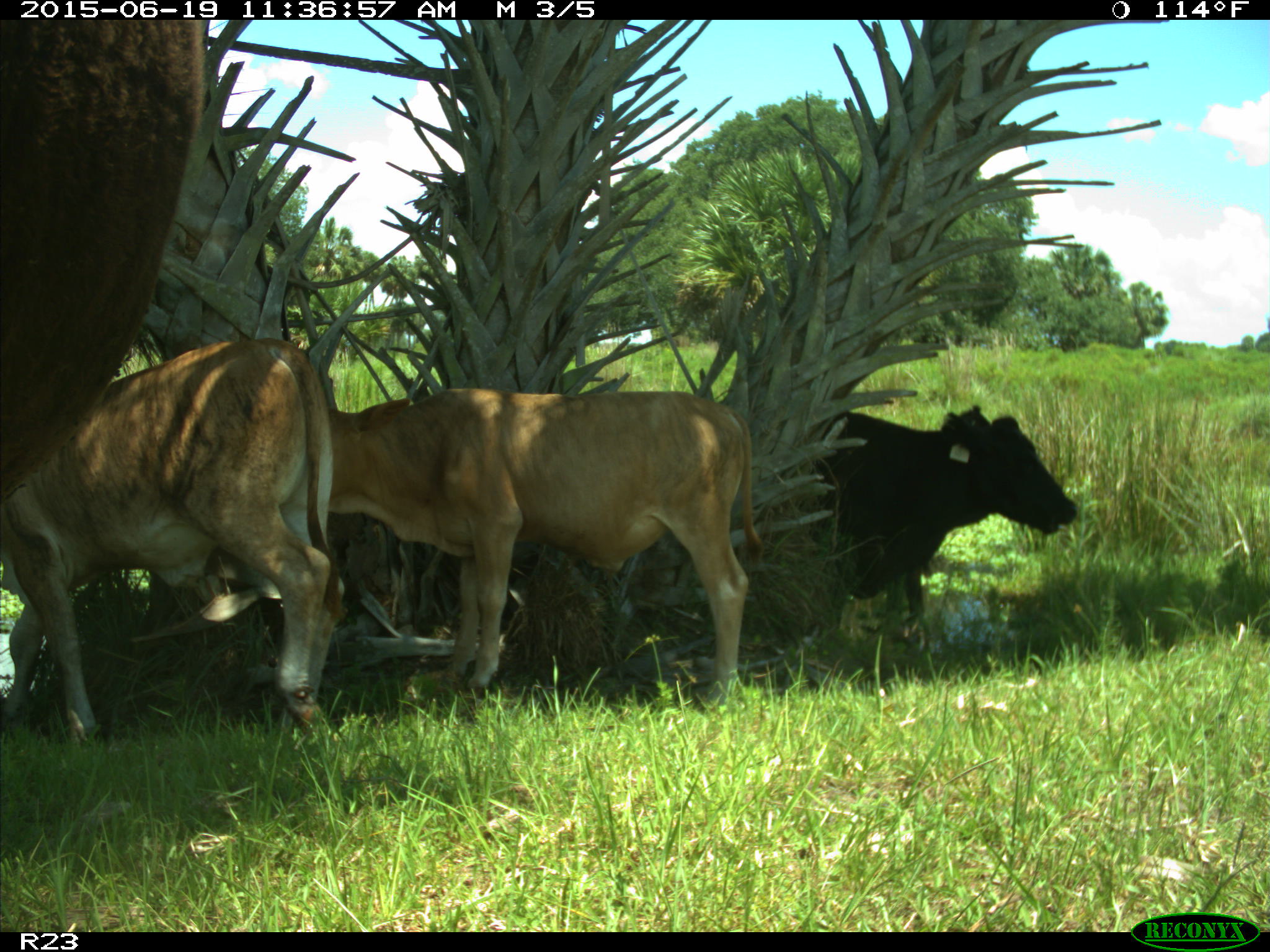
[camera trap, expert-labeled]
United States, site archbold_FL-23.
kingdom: Animalia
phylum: Chordata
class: Mammalia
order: Artiodactyla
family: Bovidae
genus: Bos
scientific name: Bos taurus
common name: domestic cow